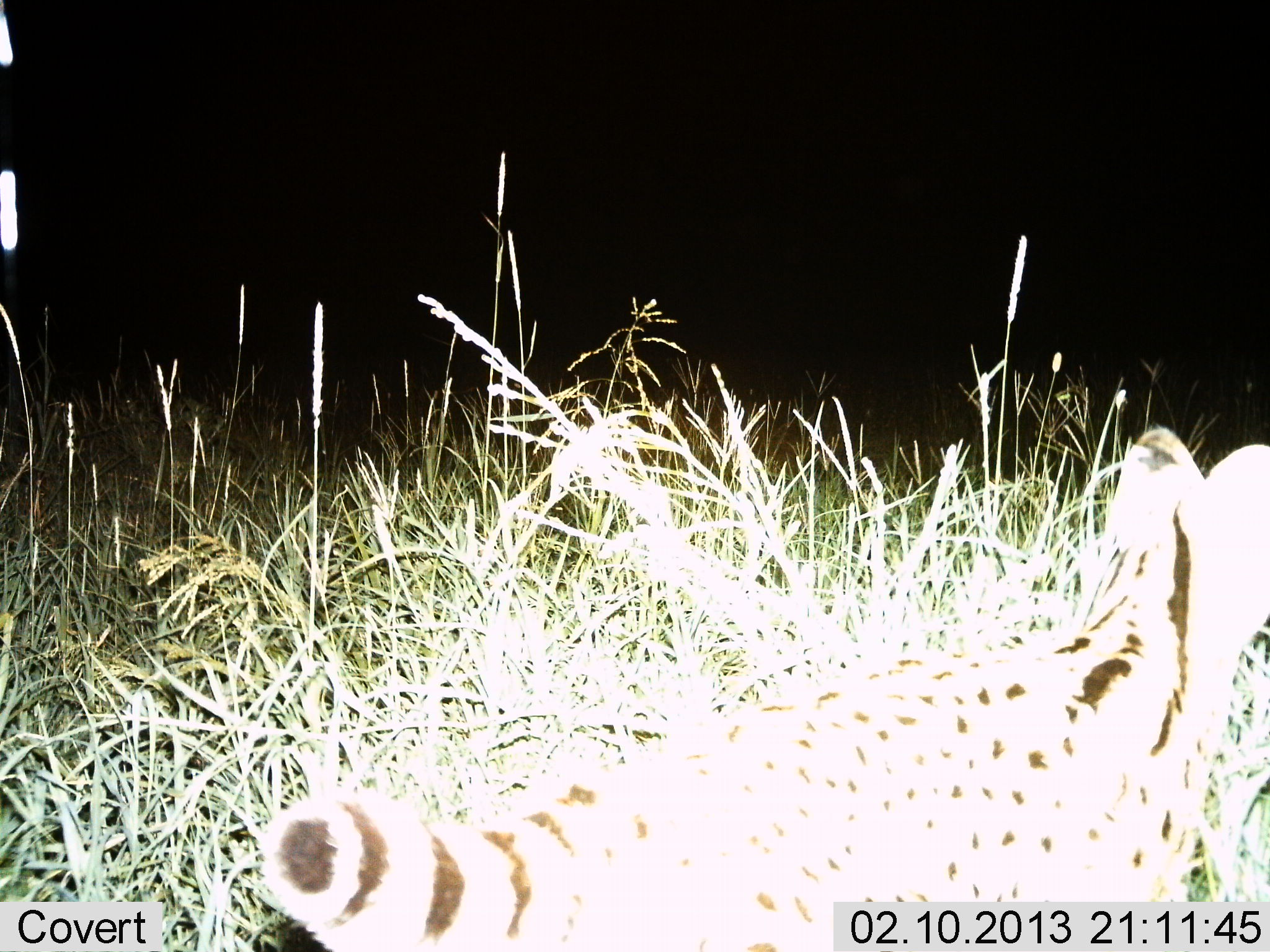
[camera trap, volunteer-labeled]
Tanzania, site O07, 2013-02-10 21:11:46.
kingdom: Animalia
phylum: Chordata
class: Mammalia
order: Carnivora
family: Felidae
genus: Leptailurus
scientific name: Leptailurus serval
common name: serval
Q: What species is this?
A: Serval (Leptailurus serval).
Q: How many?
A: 1.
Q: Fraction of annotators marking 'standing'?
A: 45%.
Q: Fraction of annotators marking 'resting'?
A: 0%.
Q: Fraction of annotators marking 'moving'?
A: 55%.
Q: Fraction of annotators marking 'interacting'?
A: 5%.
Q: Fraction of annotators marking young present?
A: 0%.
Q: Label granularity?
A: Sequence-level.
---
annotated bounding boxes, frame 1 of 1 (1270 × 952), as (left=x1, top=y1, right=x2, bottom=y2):
animal: (left=257, top=423, right=1270, bottom=952)